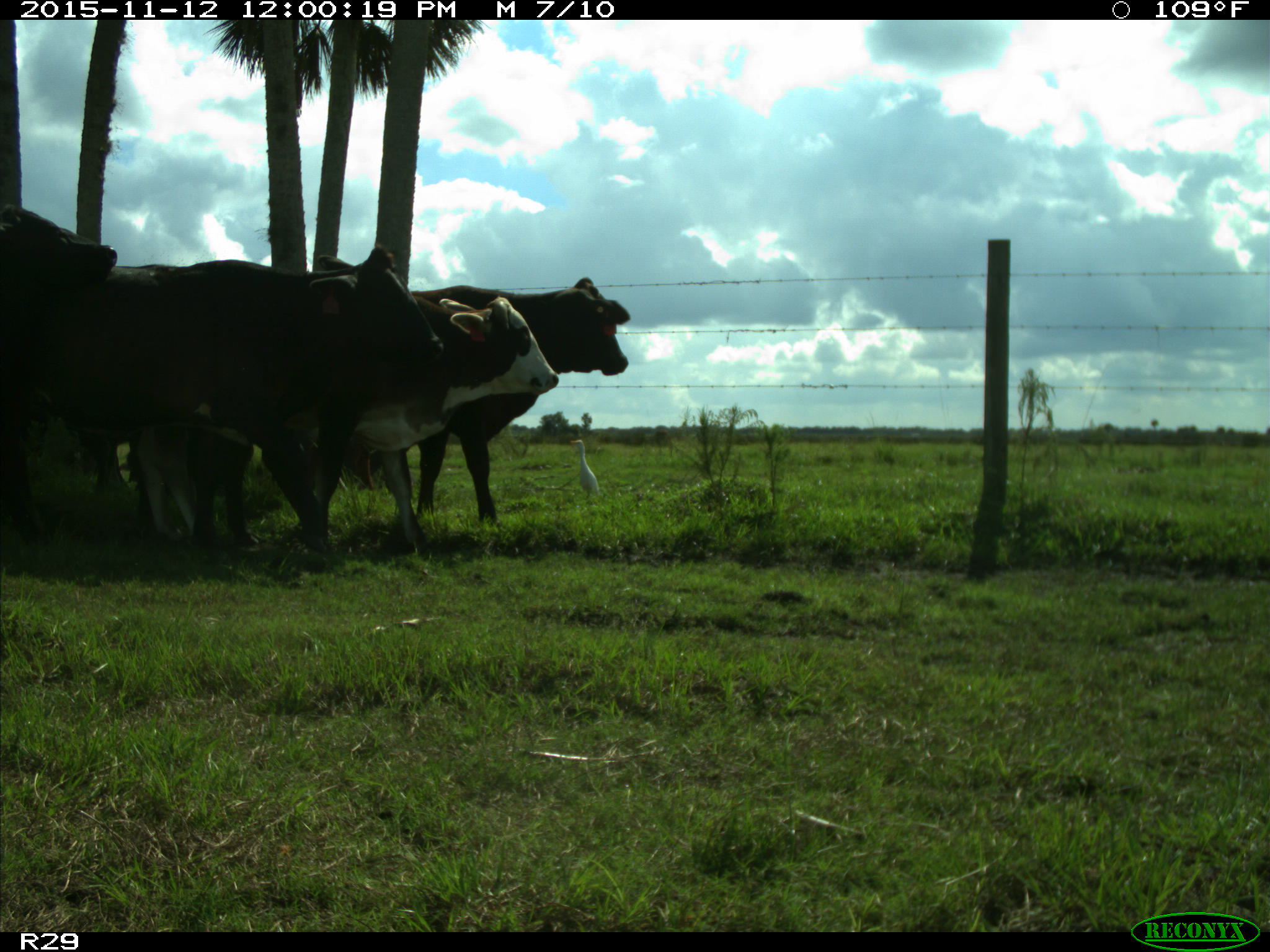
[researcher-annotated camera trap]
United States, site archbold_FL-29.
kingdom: Animalia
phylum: Chordata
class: Mammalia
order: Artiodactyla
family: Bovidae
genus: Bos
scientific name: Bos taurus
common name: domestic cow